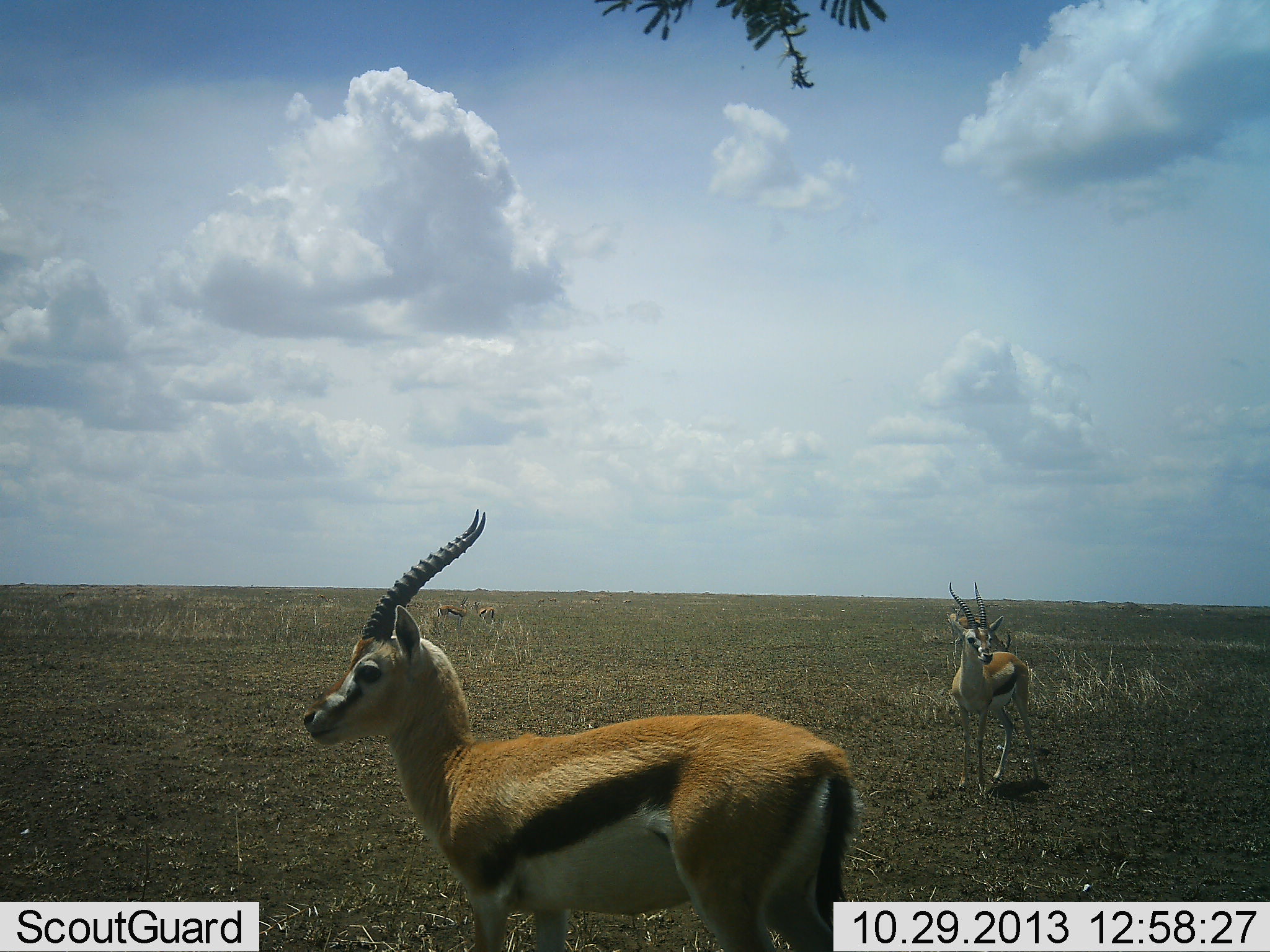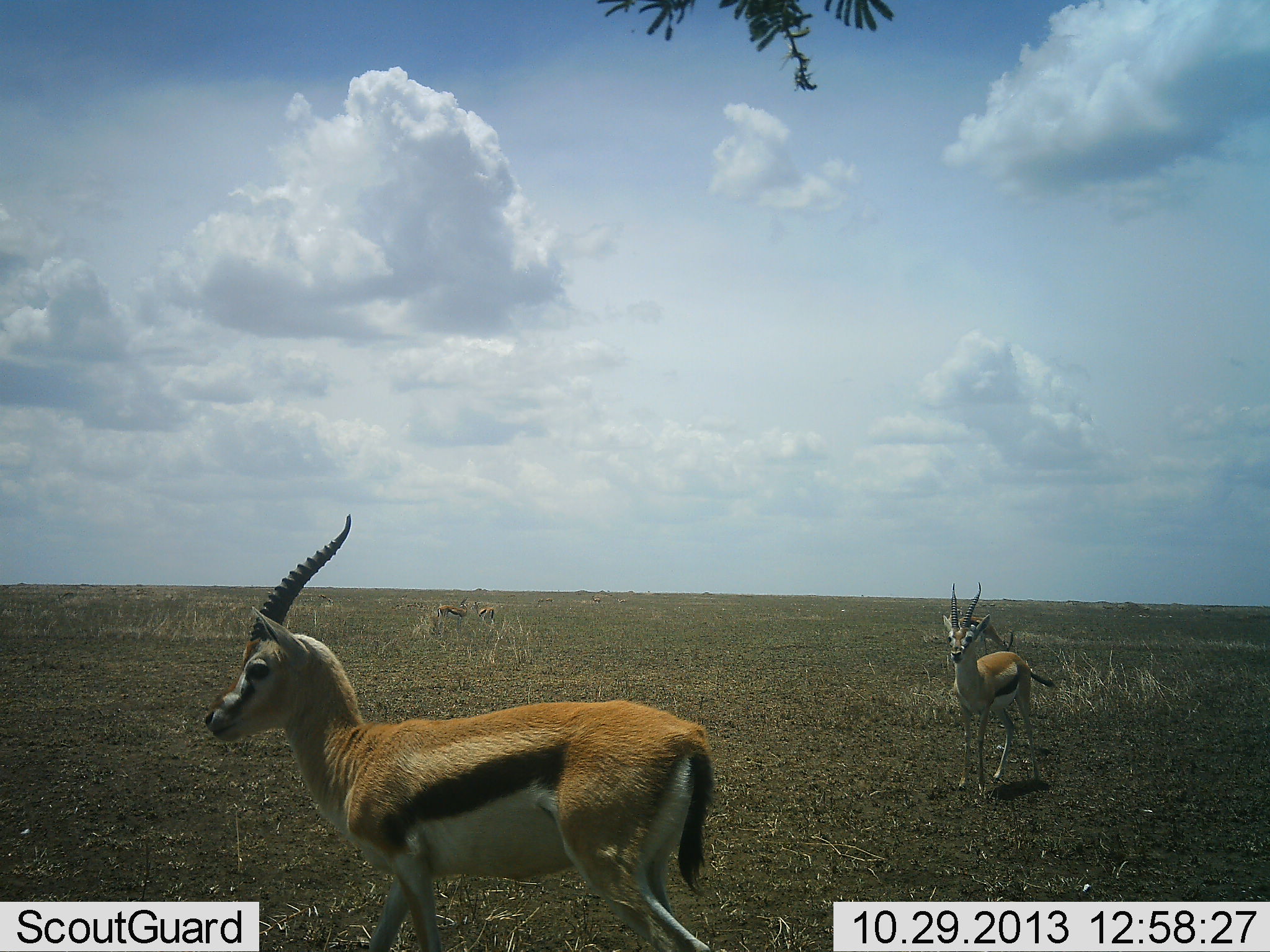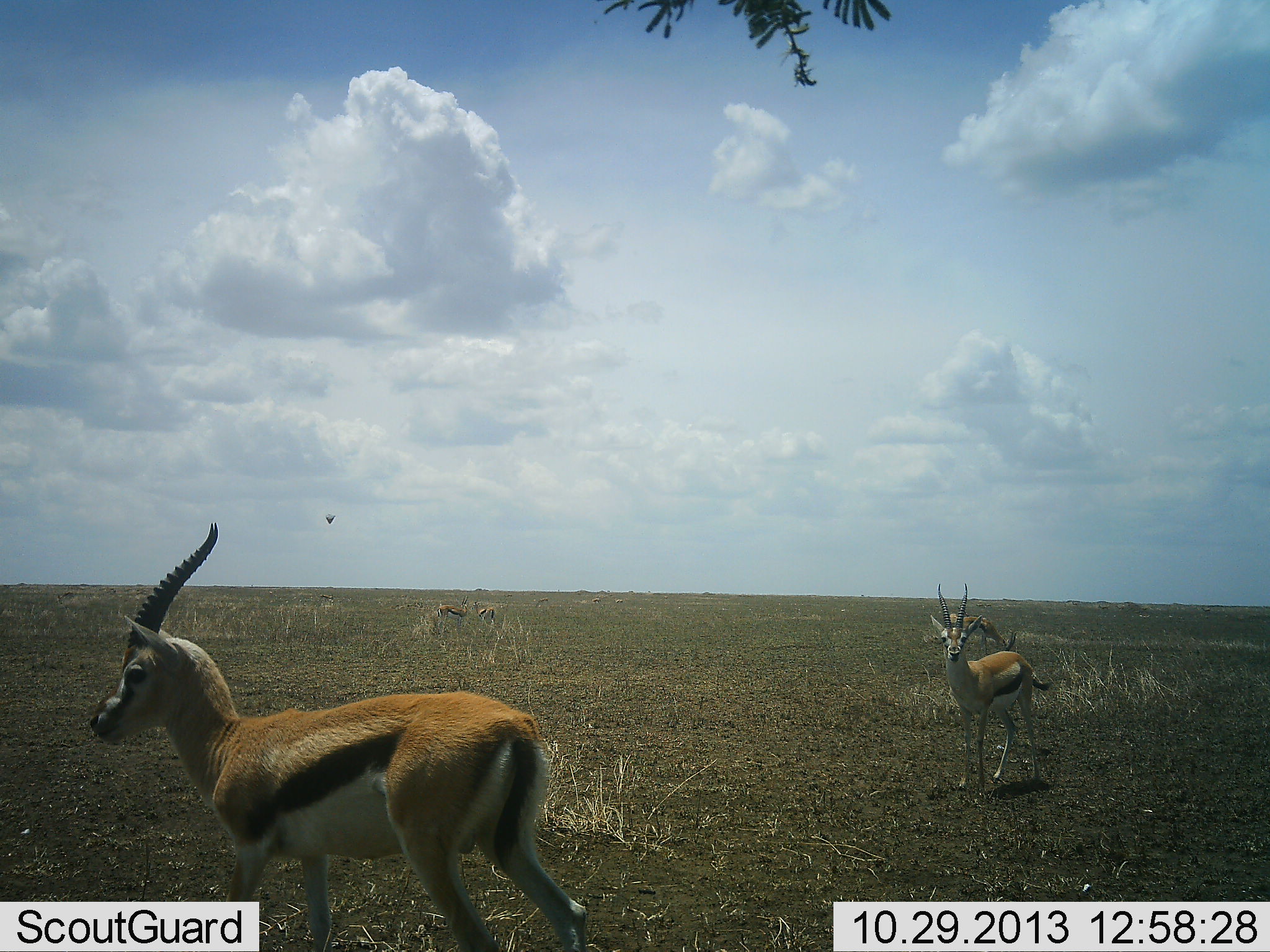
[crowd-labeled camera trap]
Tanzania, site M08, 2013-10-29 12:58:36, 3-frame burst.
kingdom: Animalia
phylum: Chordata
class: Mammalia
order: Artiodactyla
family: Bovidae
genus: Eudorcas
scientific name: Eudorcas thomsonii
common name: thomson's gazelle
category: gazellethomsons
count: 5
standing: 89%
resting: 0%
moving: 56%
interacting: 0%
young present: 0%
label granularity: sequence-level